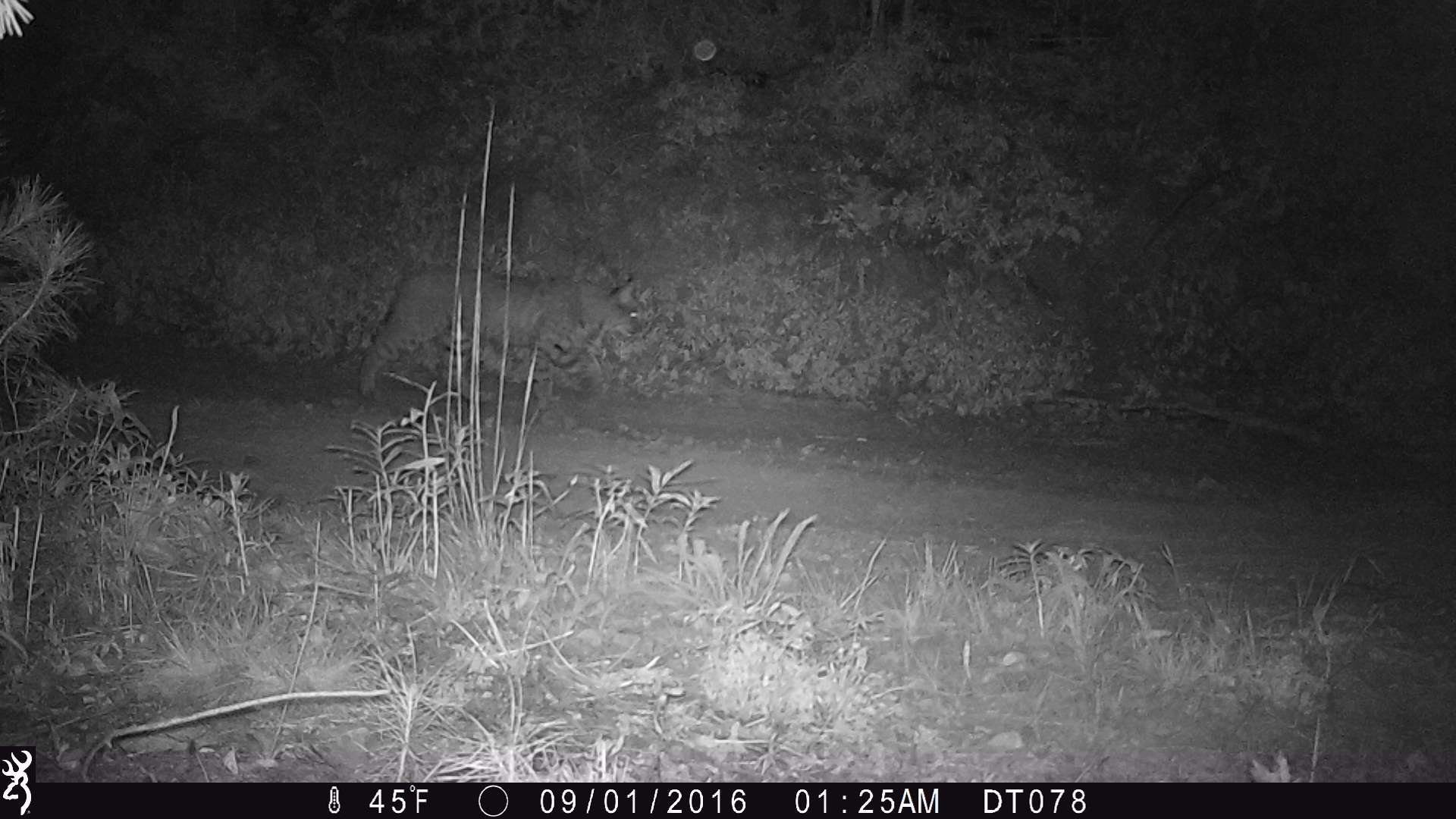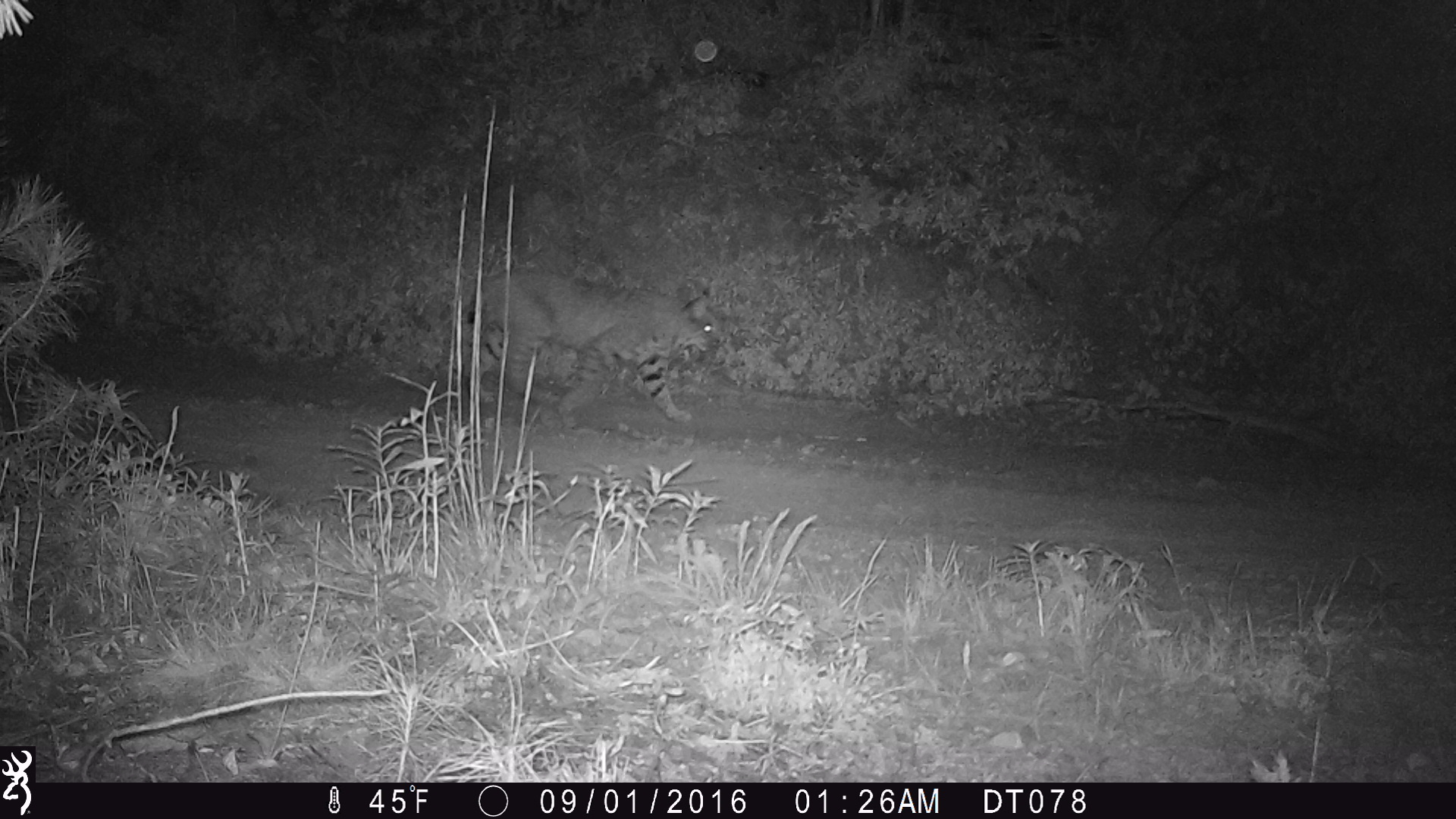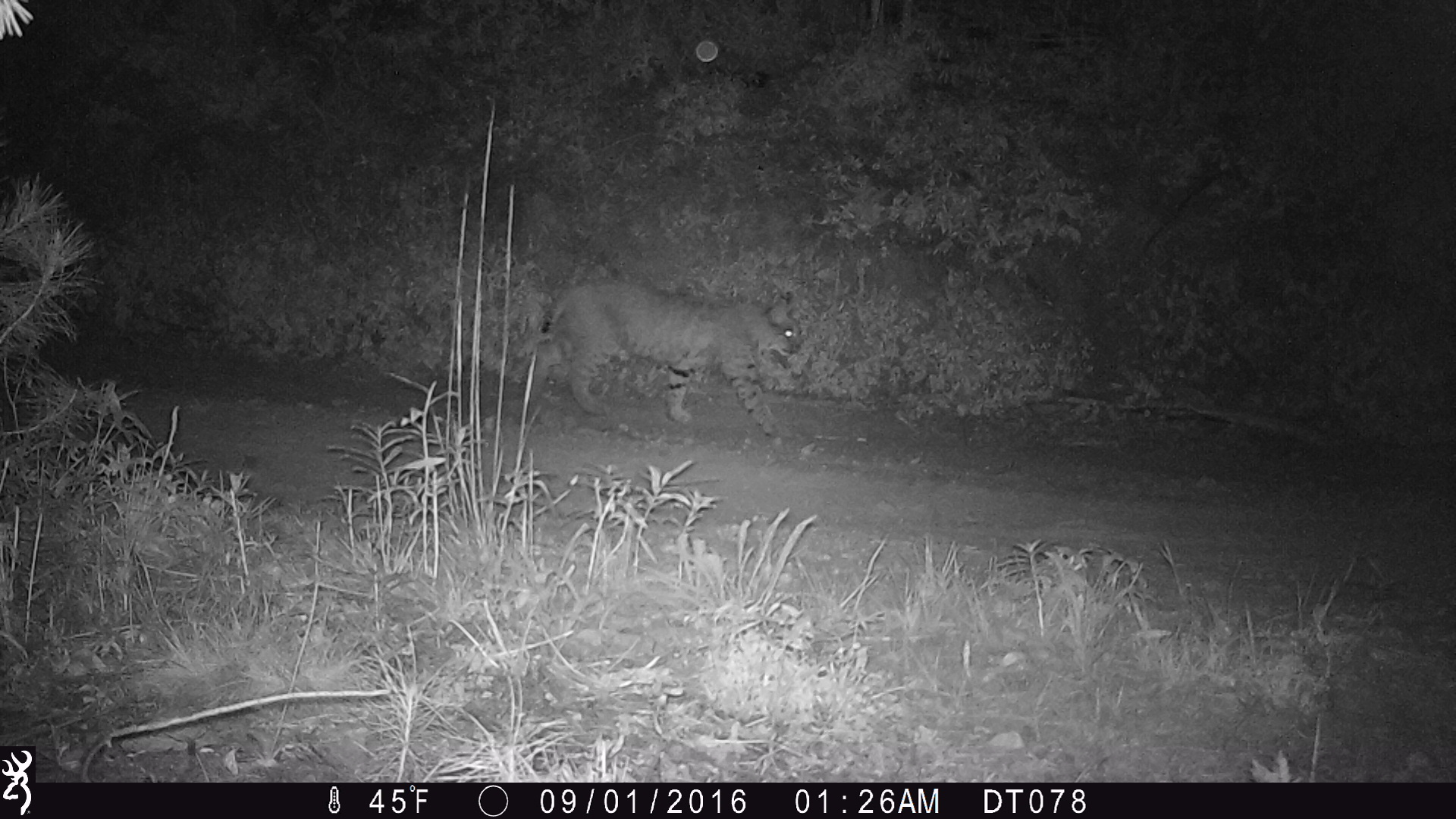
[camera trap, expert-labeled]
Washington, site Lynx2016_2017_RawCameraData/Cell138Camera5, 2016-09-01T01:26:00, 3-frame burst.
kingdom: Animalia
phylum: Chordata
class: Mammalia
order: Carnivora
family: Felidae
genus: Lynx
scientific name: Lynx rufus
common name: bobcat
Lynx rufus (bobcat). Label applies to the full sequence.